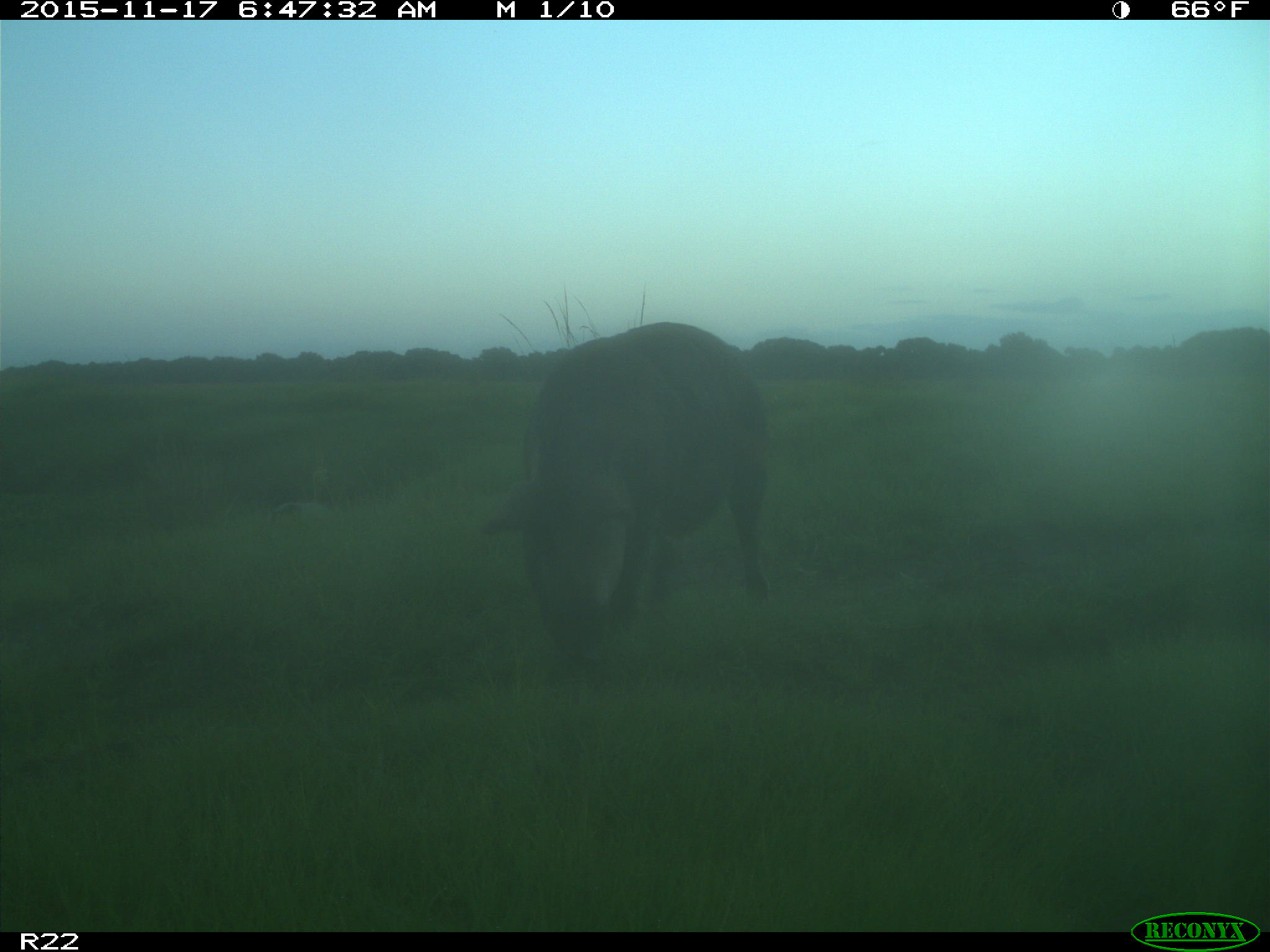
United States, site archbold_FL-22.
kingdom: Animalia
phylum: Chordata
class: Mammalia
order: Artiodactyla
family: Suidae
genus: Sus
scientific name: Sus scrofa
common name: wild boar